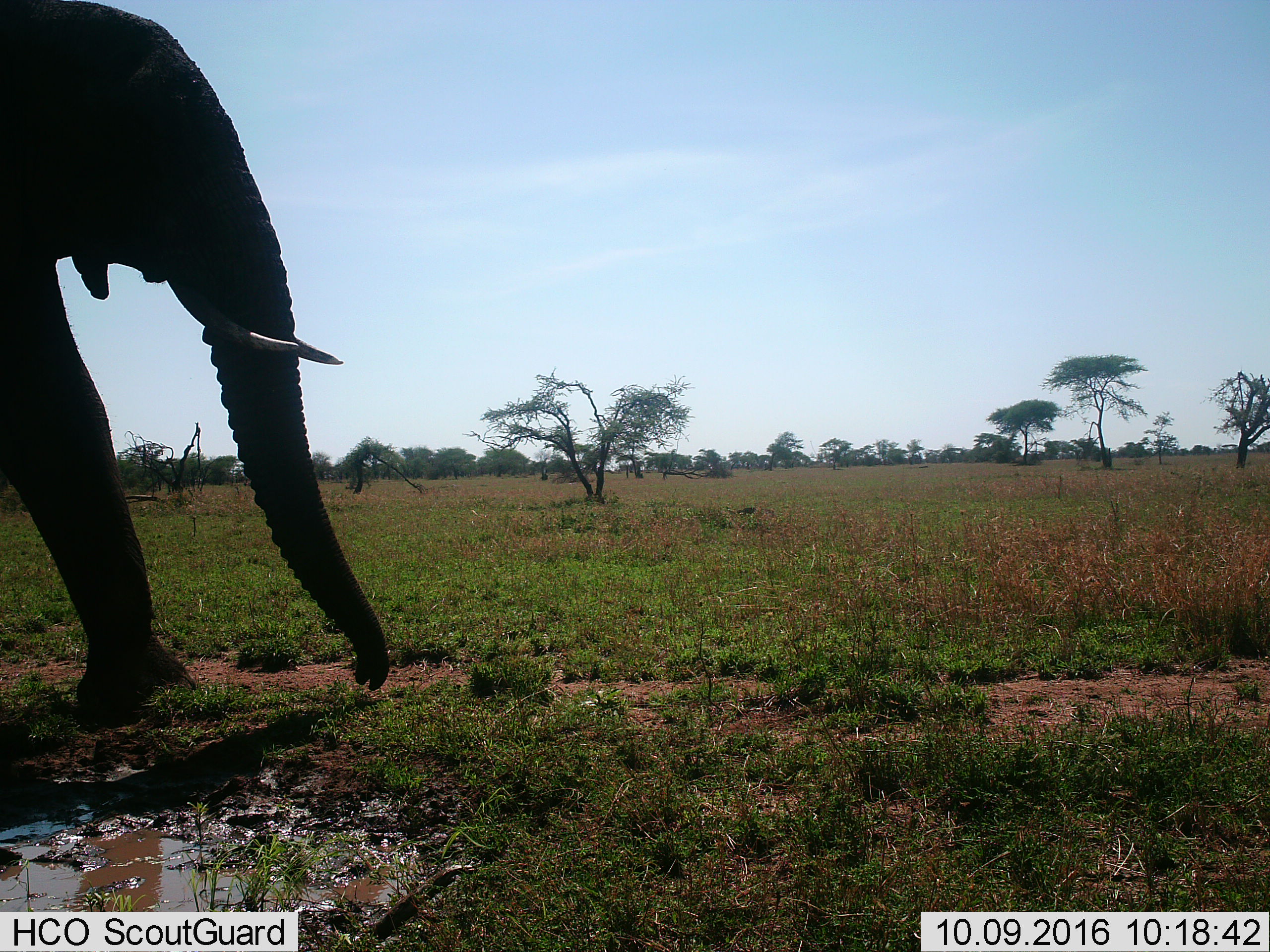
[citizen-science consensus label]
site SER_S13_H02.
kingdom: Animalia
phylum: Chordata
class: Mammalia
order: Proboscidea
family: Elephantidae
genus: Loxodonta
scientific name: Loxodonta africana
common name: african bush elephant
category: elephant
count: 1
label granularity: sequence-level